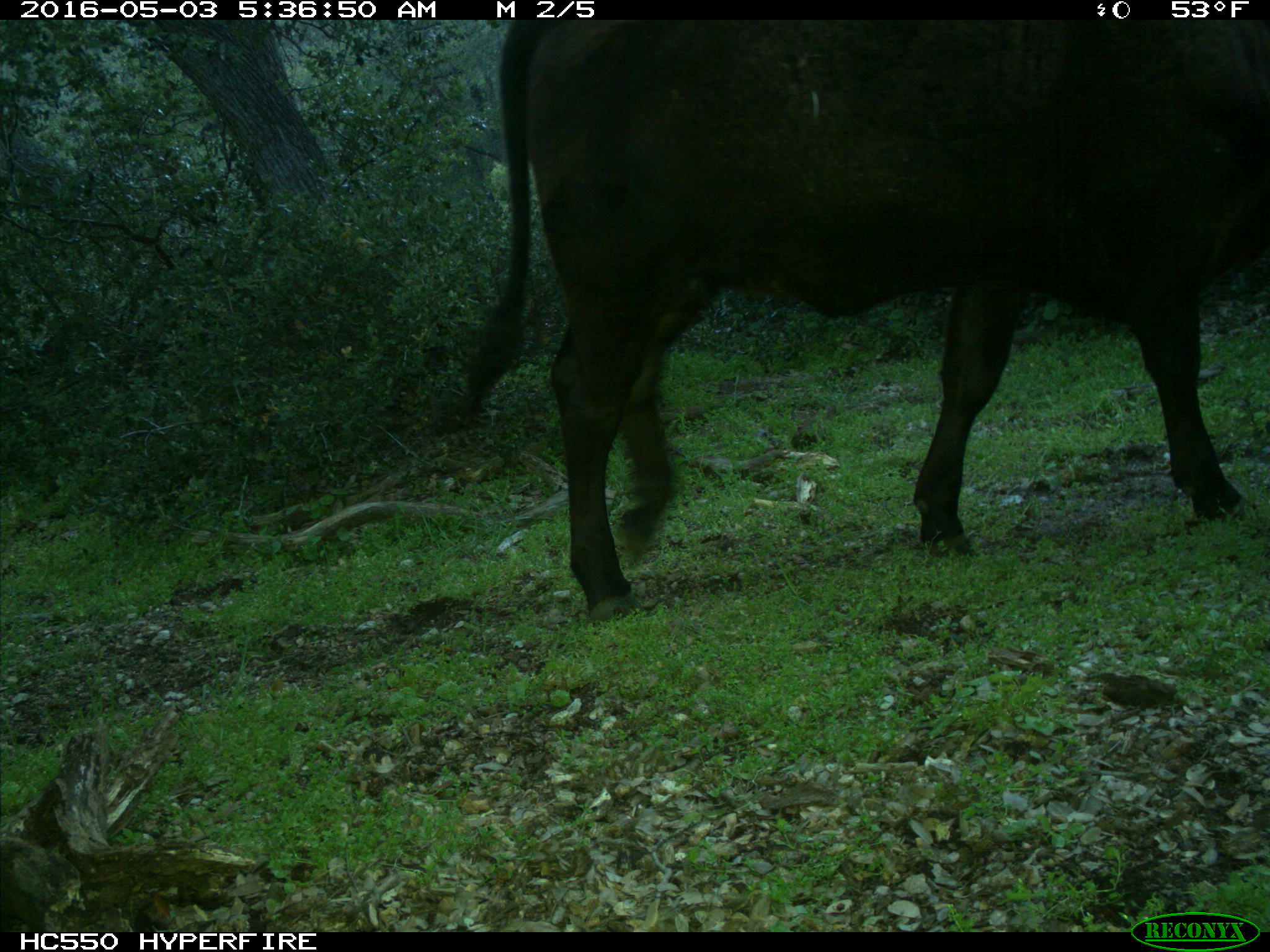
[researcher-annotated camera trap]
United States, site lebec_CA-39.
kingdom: Animalia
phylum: Chordata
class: Mammalia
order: Artiodactyla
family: Bovidae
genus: Bos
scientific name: Bos taurus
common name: domestic cow